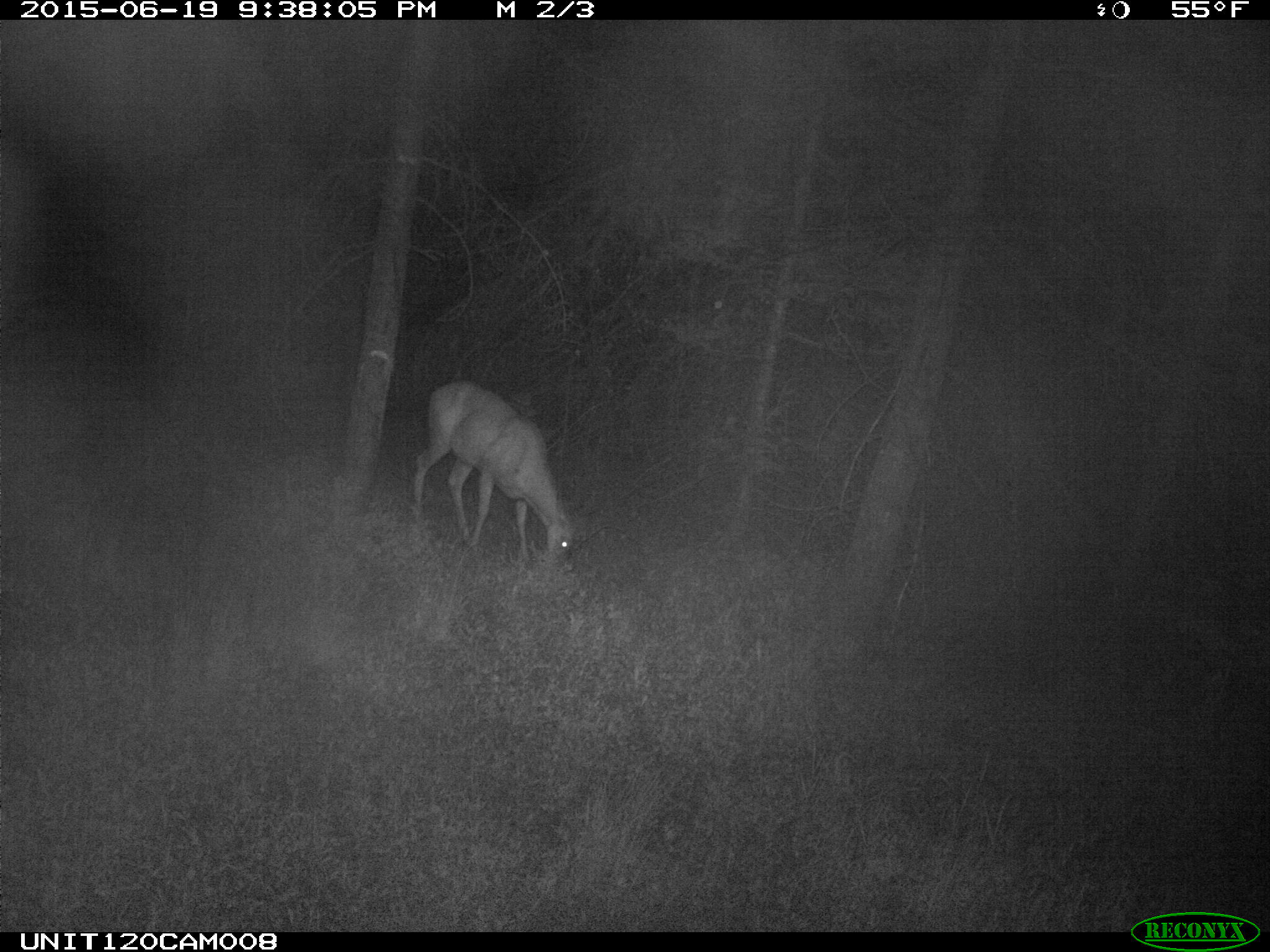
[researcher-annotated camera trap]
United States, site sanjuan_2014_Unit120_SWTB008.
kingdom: Animalia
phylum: Chordata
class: Mammalia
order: Artiodactyla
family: Cervidae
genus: Odocoileus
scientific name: Odocoileus hemionus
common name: mule deer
Odocoileus hemionus (mule deer).